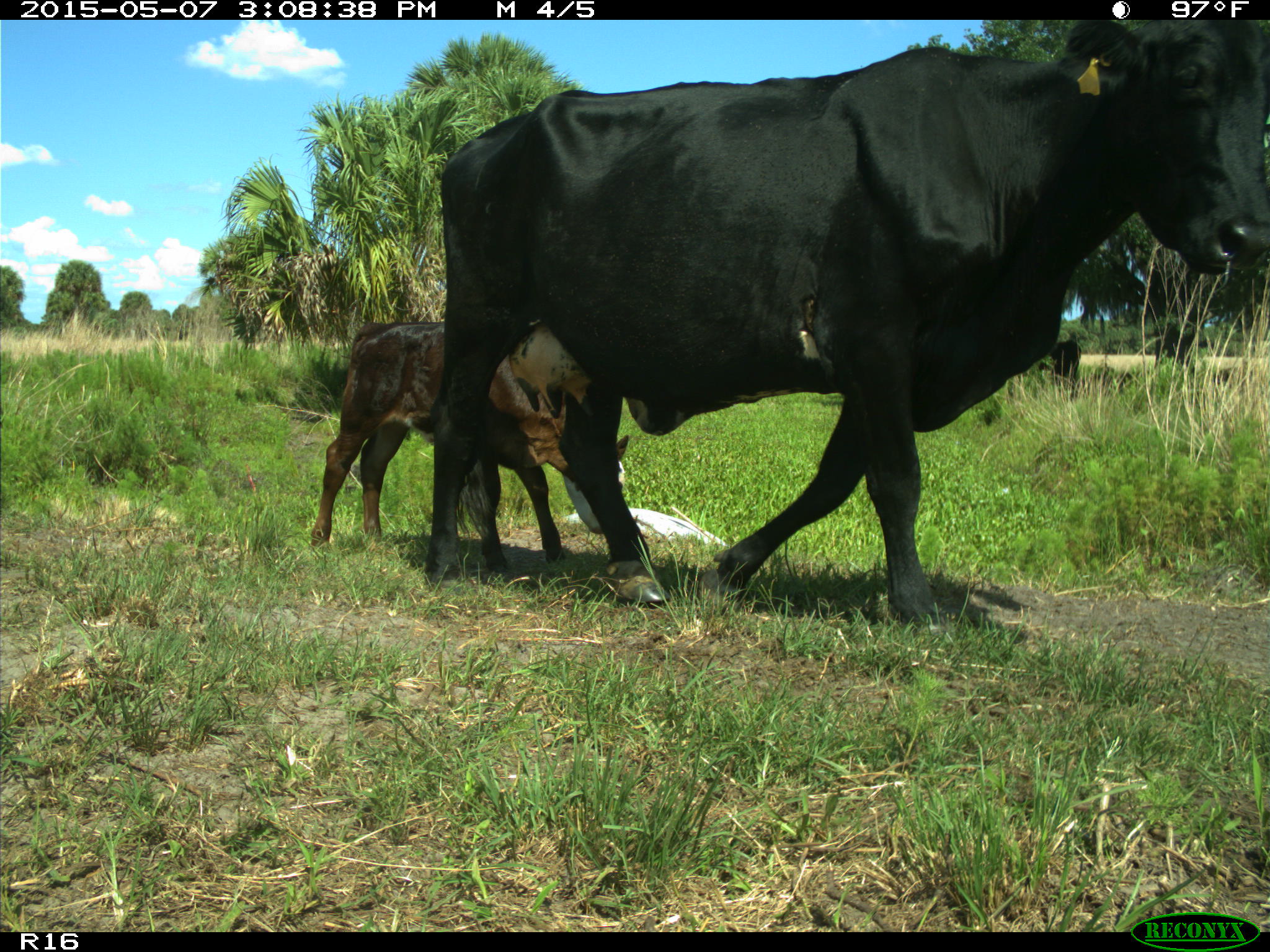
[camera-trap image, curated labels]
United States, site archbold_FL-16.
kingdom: Animalia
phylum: Chordata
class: Mammalia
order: Artiodactyla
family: Bovidae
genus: Bos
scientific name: Bos taurus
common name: domestic cow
Bos taurus (domestic cow).